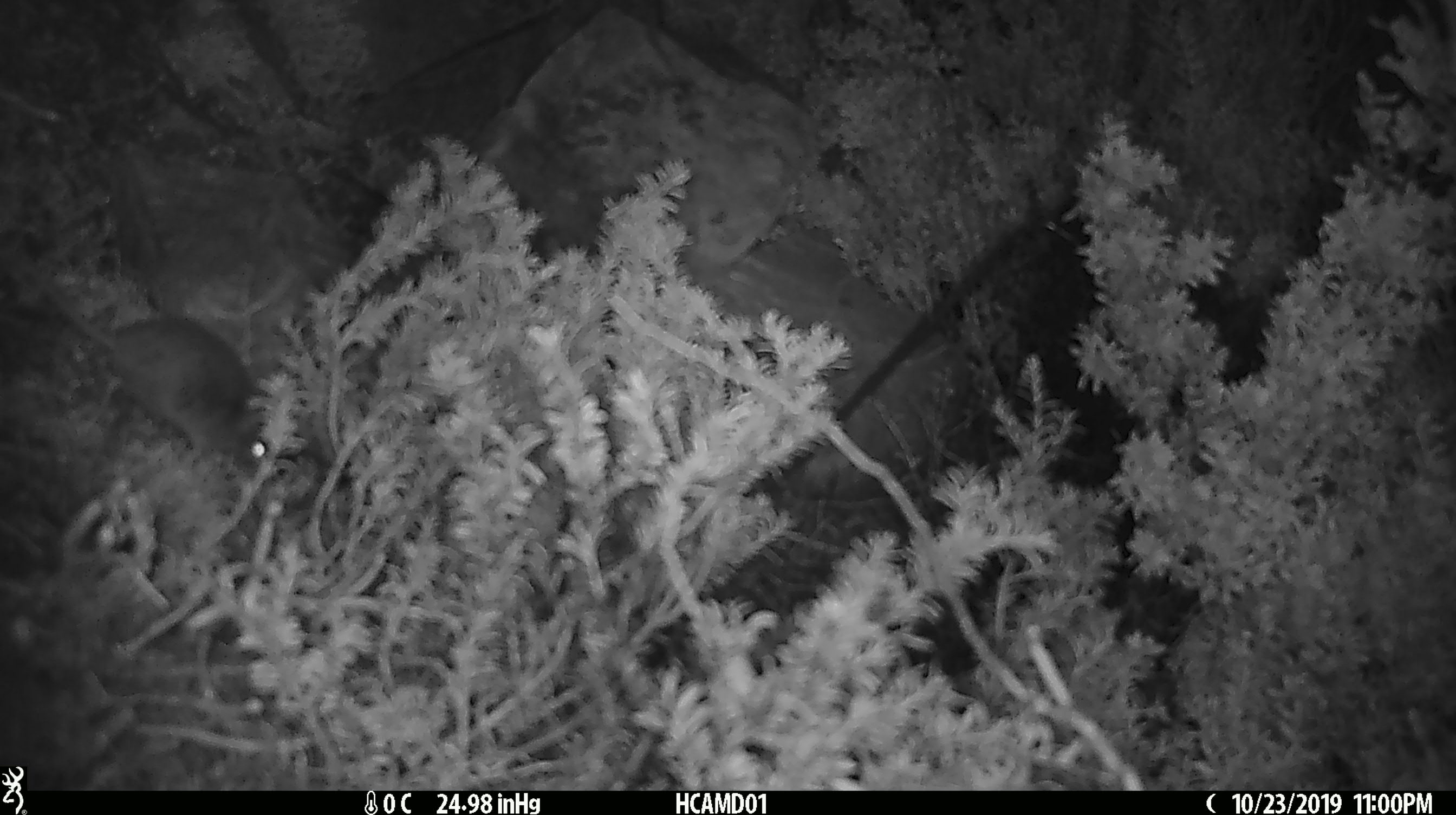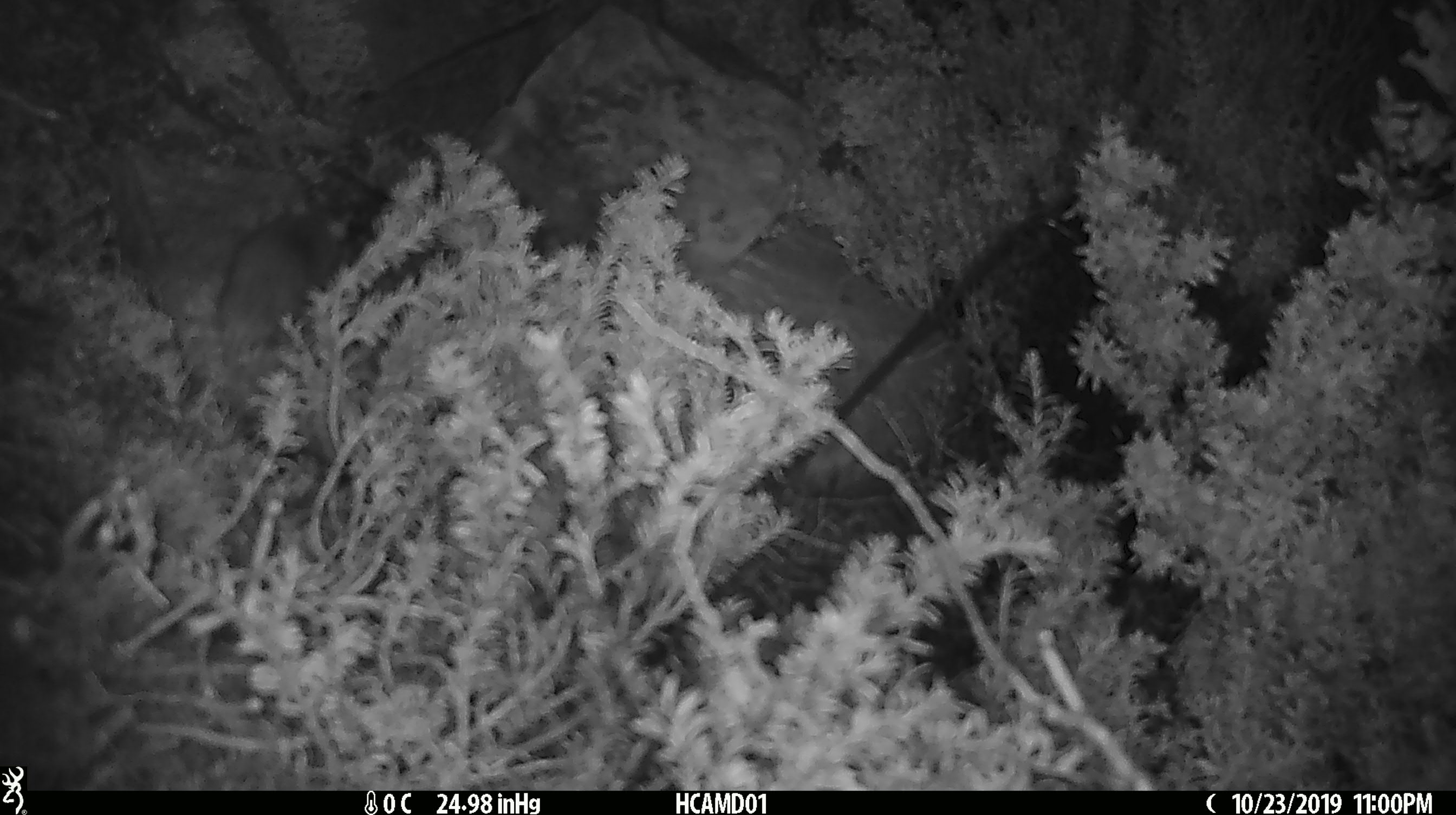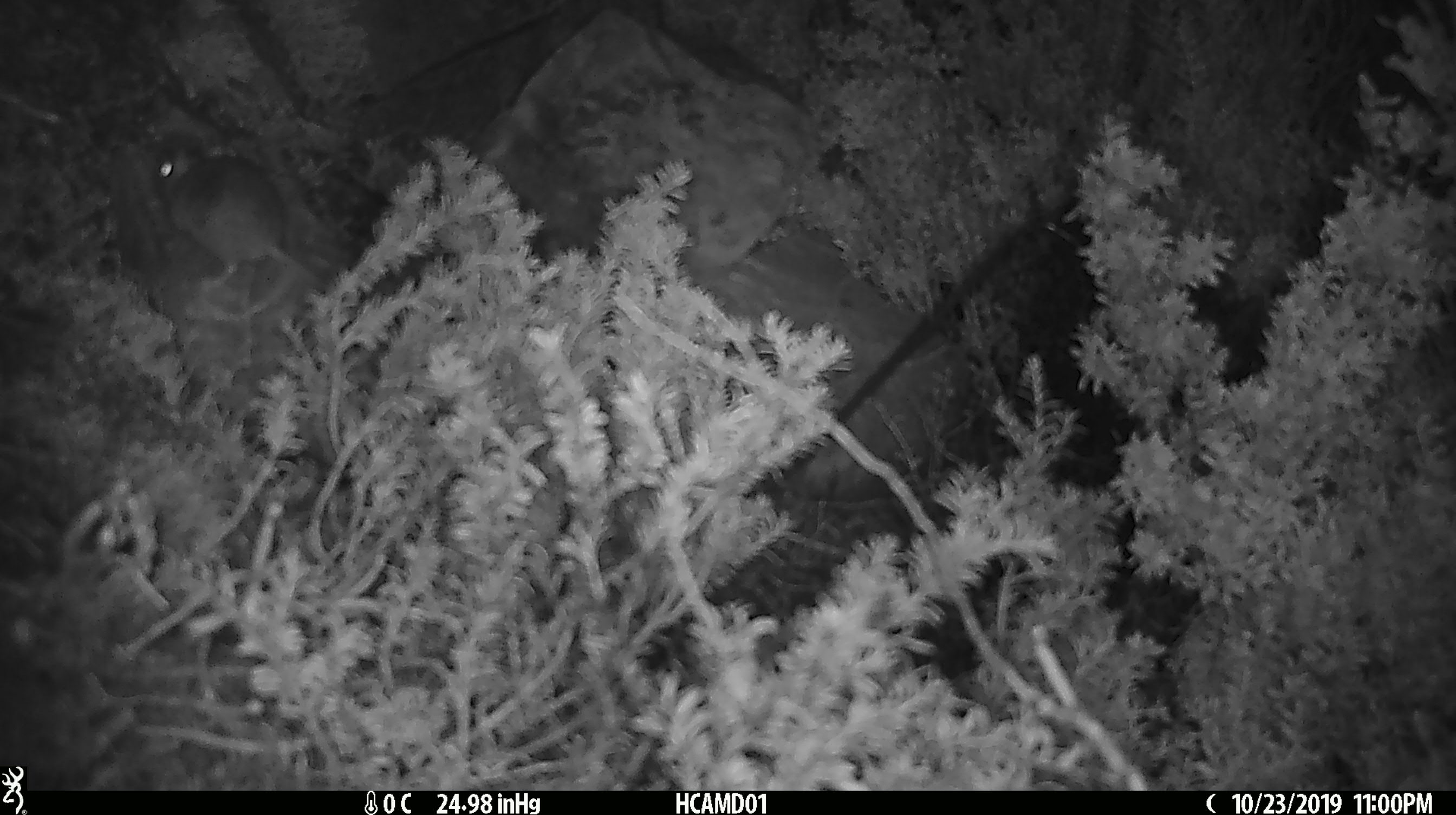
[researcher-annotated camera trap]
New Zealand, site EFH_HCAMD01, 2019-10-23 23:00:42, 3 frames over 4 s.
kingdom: Animalia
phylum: Chordata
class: Mammalia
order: Rodentia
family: Muridae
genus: Mus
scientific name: Mus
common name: mouse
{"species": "mouse (Mus)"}